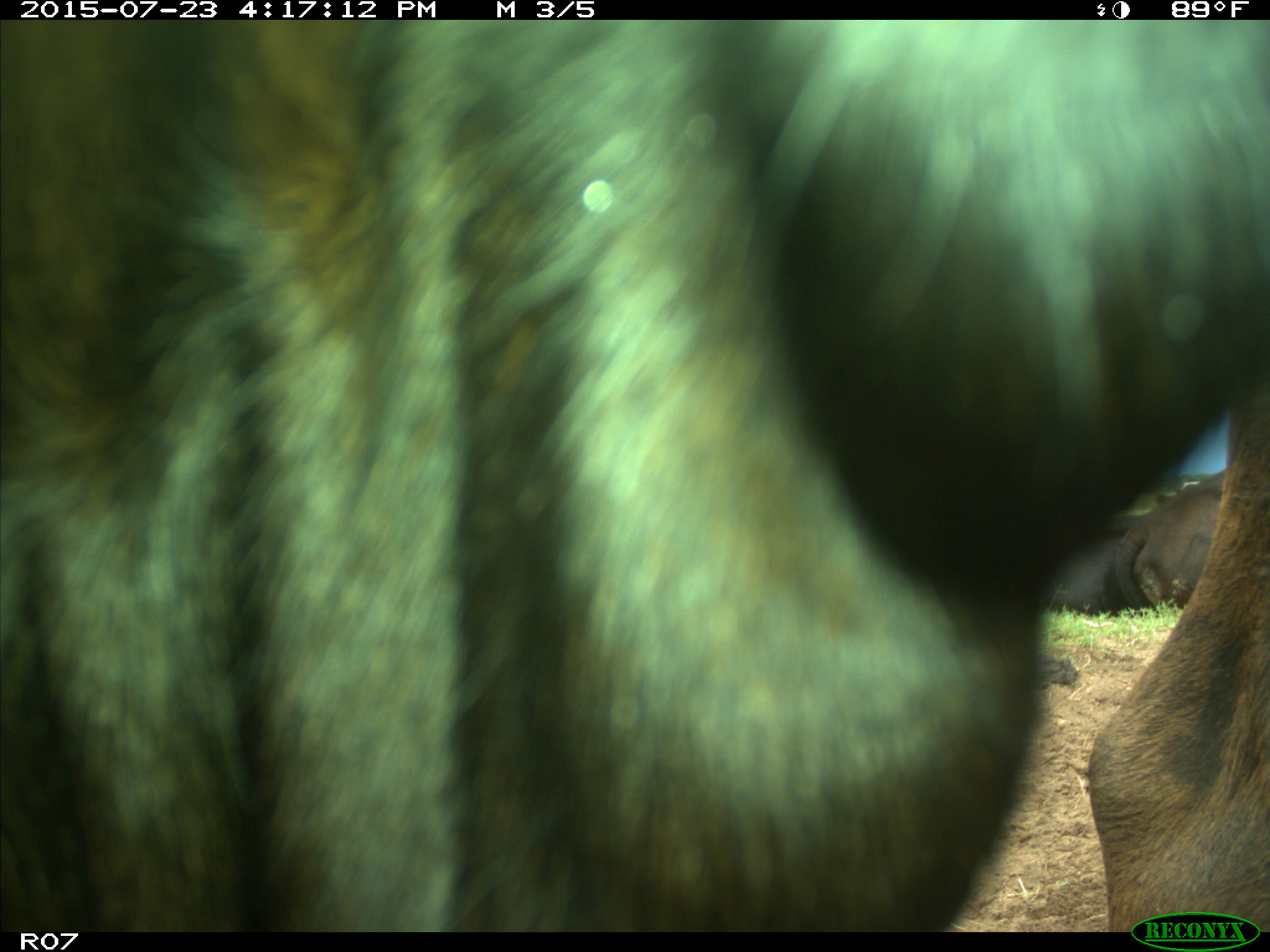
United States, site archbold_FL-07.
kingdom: Animalia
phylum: Chordata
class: Mammalia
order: Artiodactyla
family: Bovidae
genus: Bos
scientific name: Bos taurus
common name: domestic cow